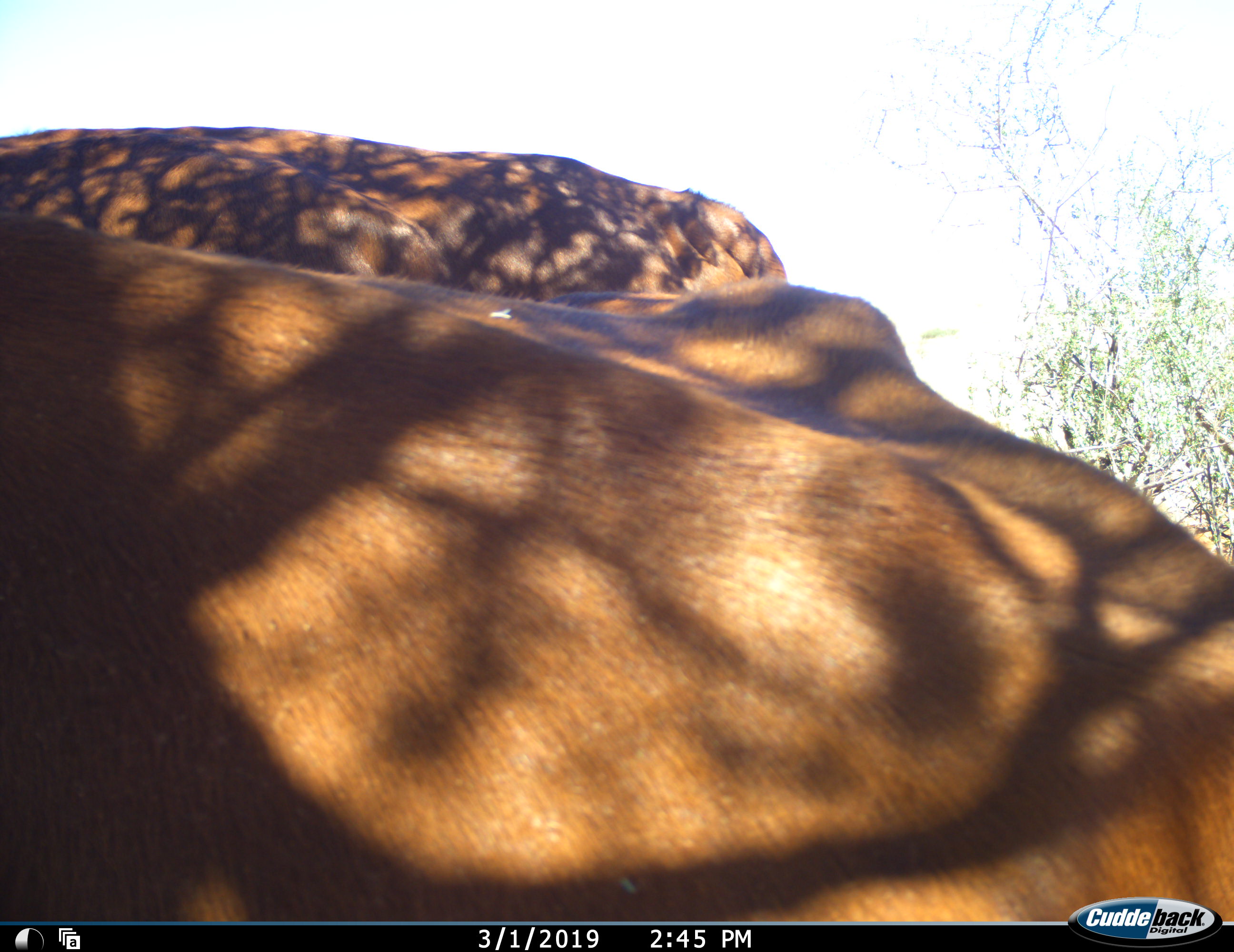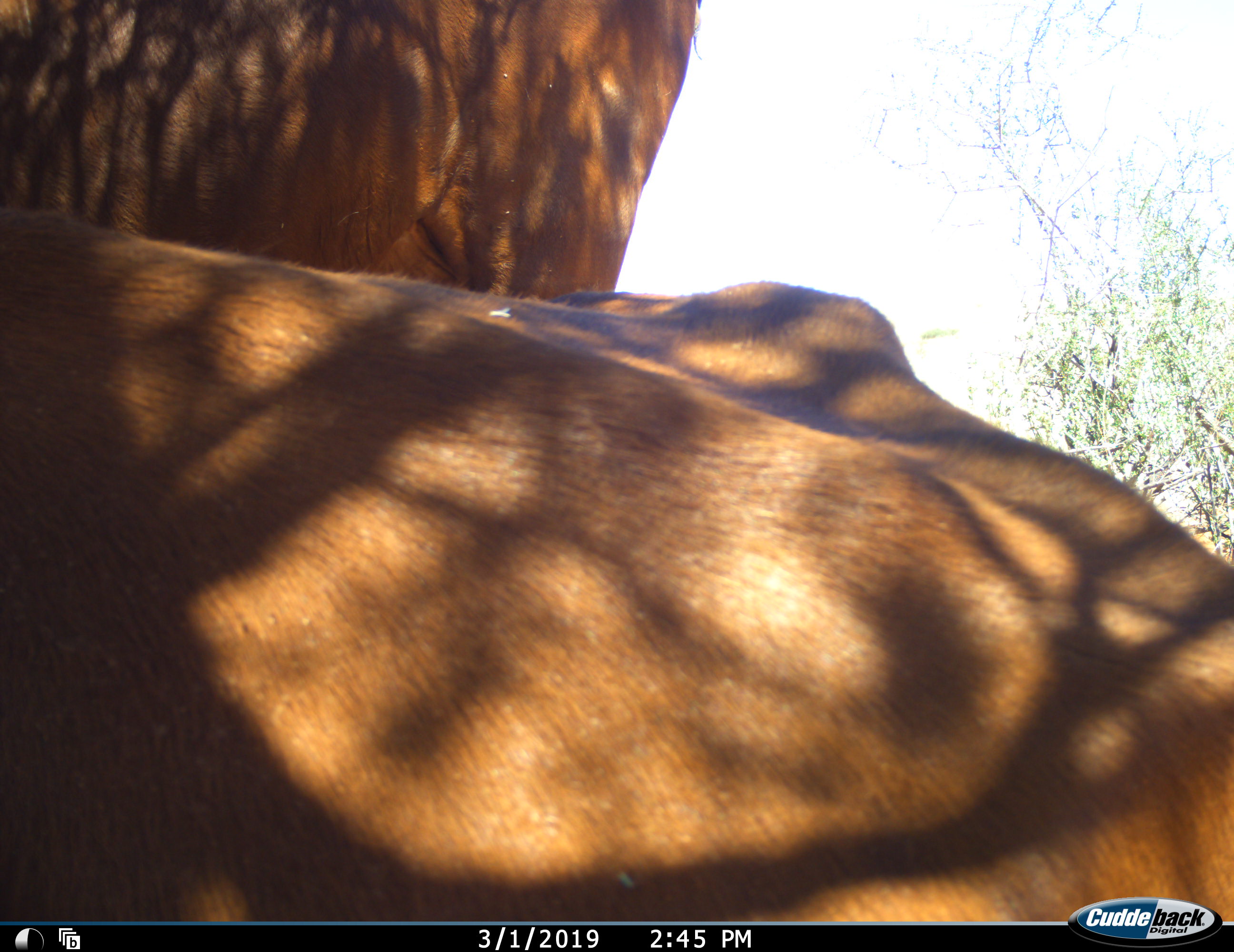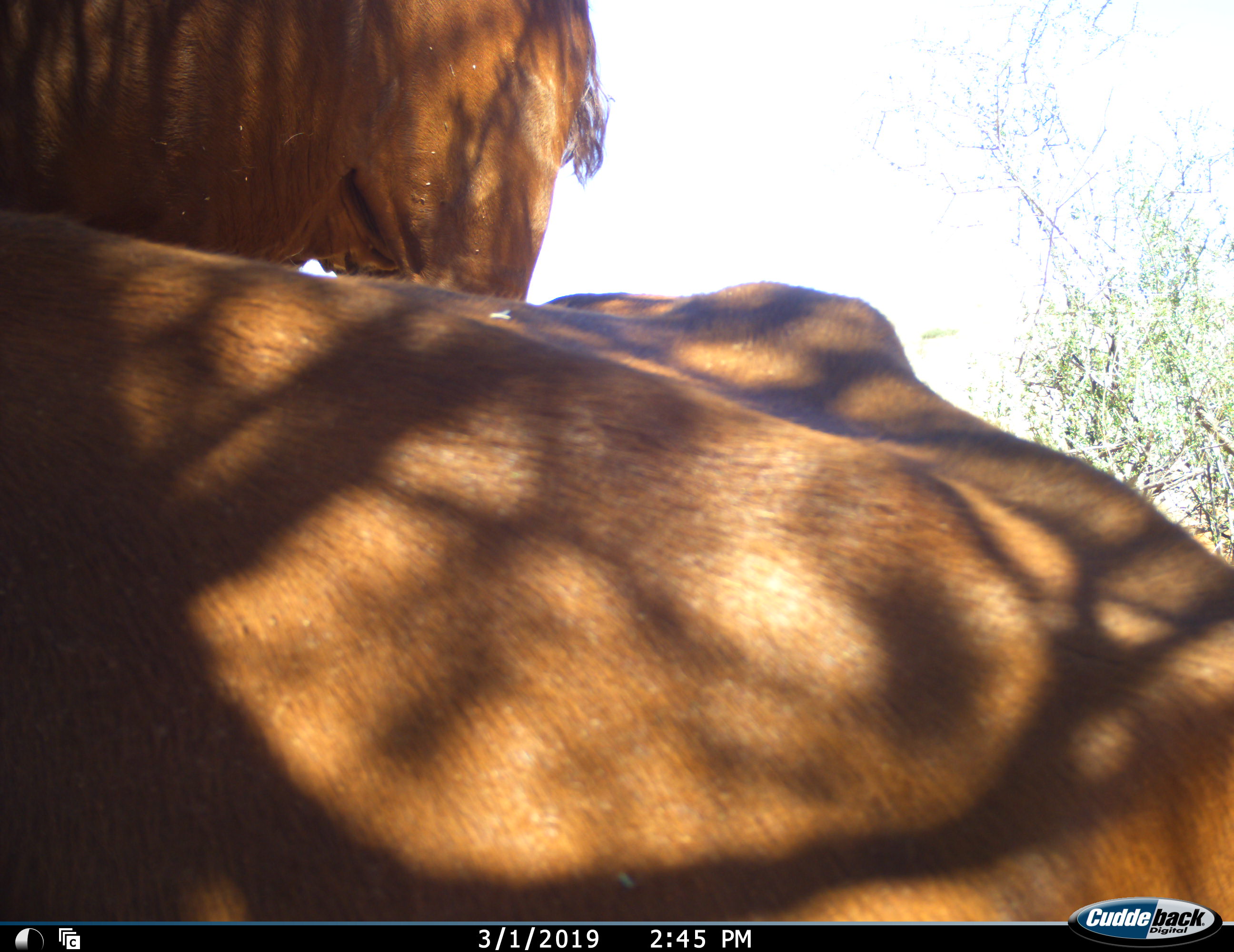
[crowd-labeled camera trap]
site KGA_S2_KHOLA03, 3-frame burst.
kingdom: Animalia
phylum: Chordata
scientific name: Vertebrata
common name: domestic animal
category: domesticanimal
Domesticanimal (domestic animal) (Vertebrata), count 2. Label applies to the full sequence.